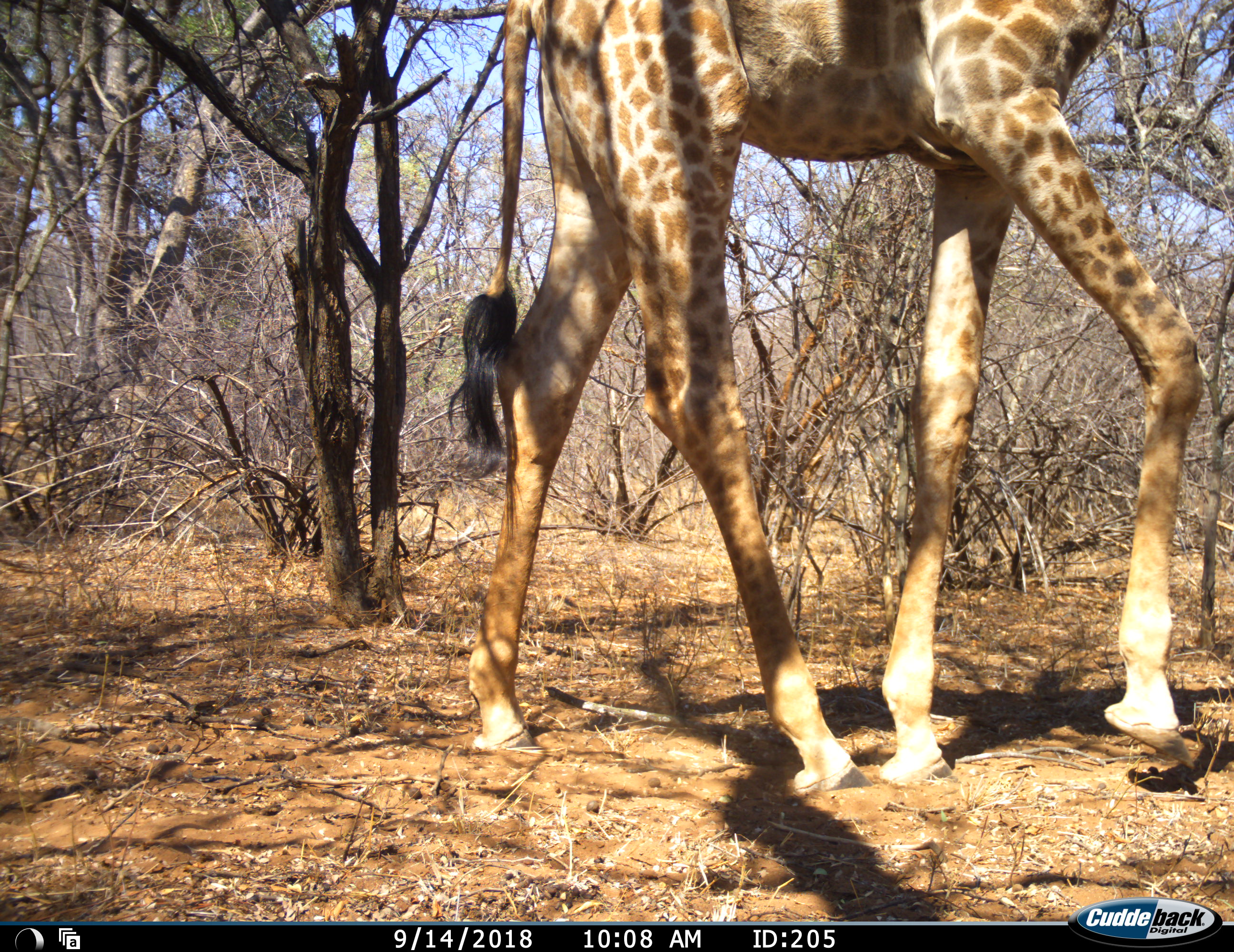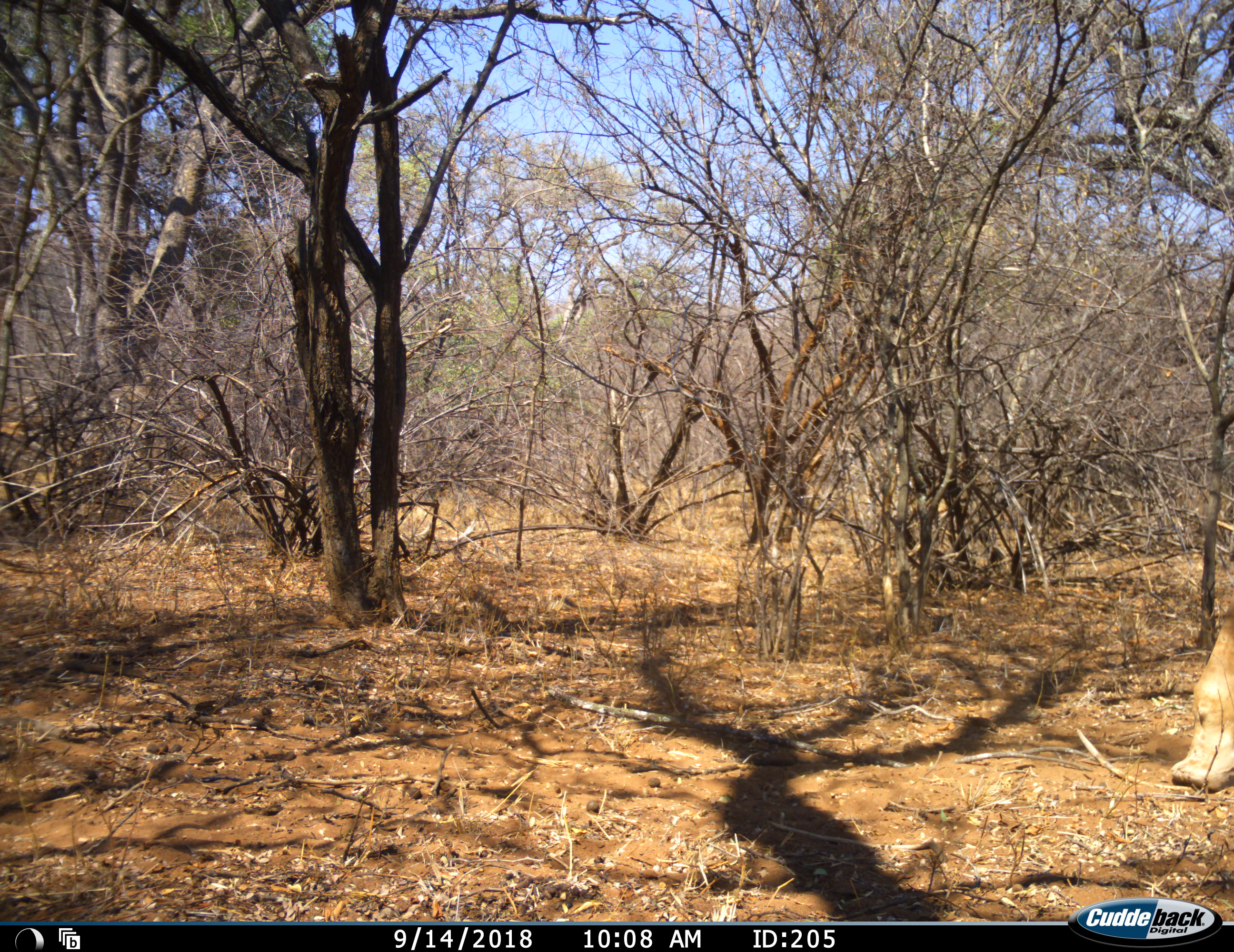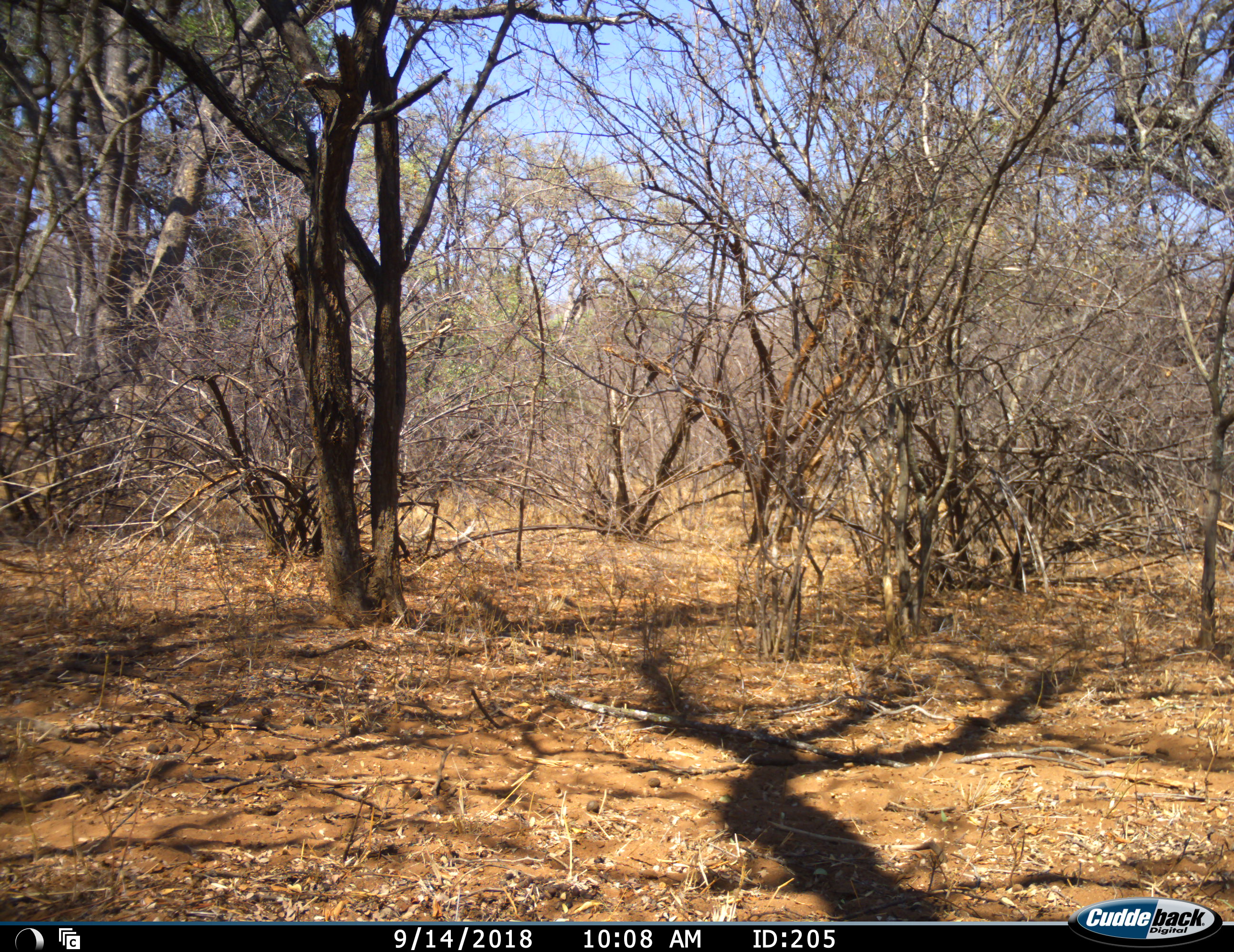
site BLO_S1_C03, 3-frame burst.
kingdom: Animalia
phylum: Chordata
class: Mammalia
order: Artiodactyla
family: Giraffidae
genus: Giraffa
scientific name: Giraffa camelopardalis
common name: giraffe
Giraffe (Giraffa camelopardalis), count 1. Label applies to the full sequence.